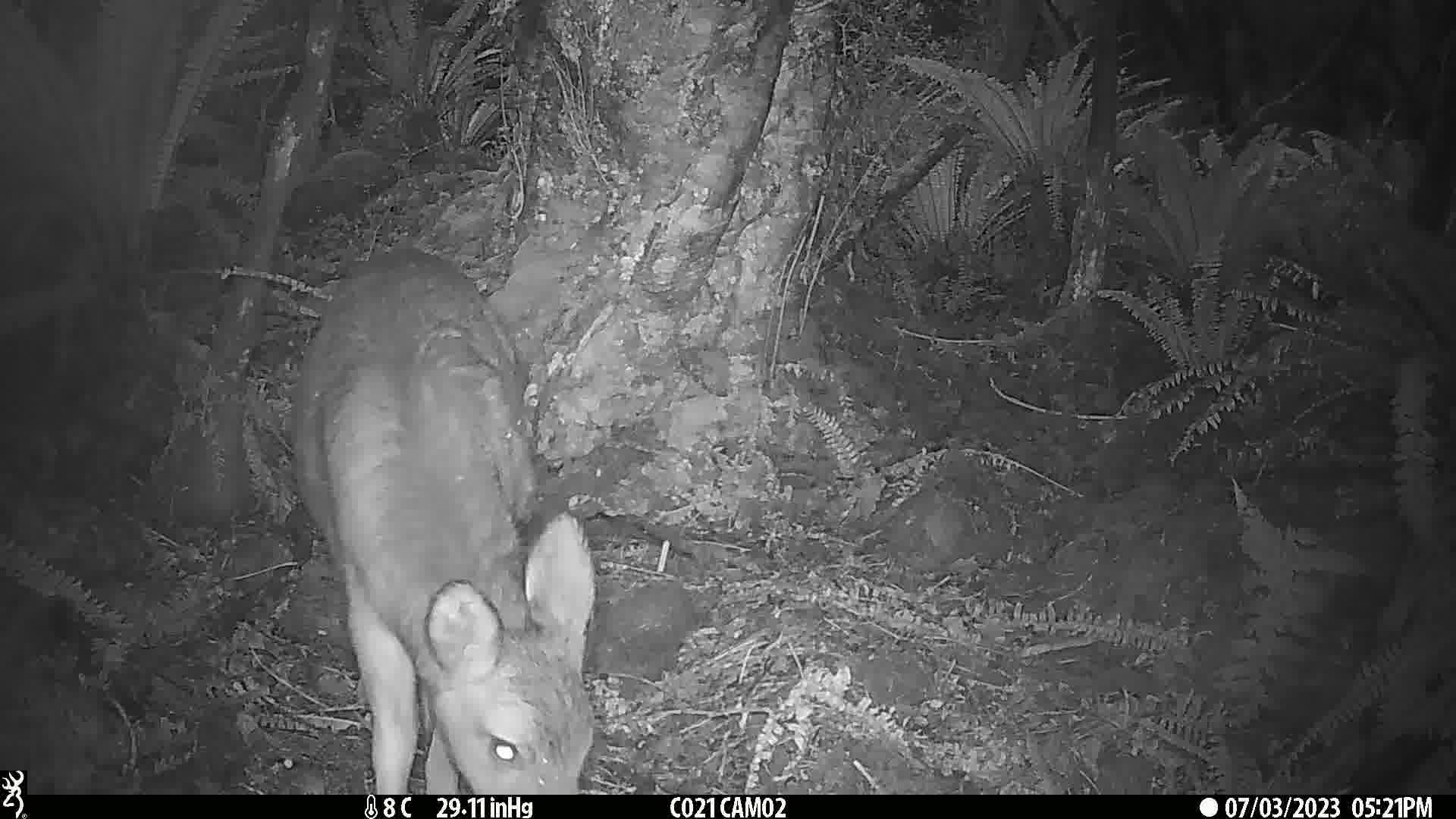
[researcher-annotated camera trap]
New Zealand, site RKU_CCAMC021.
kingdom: Animalia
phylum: Chordata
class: Mammalia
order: Artiodactyla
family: Cervidae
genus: Odocoileus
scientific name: Odocoileus virginianus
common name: white-tailed deer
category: white tailed deer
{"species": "white tailed deer (white-tailed deer) (Odocoileus virginianus)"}